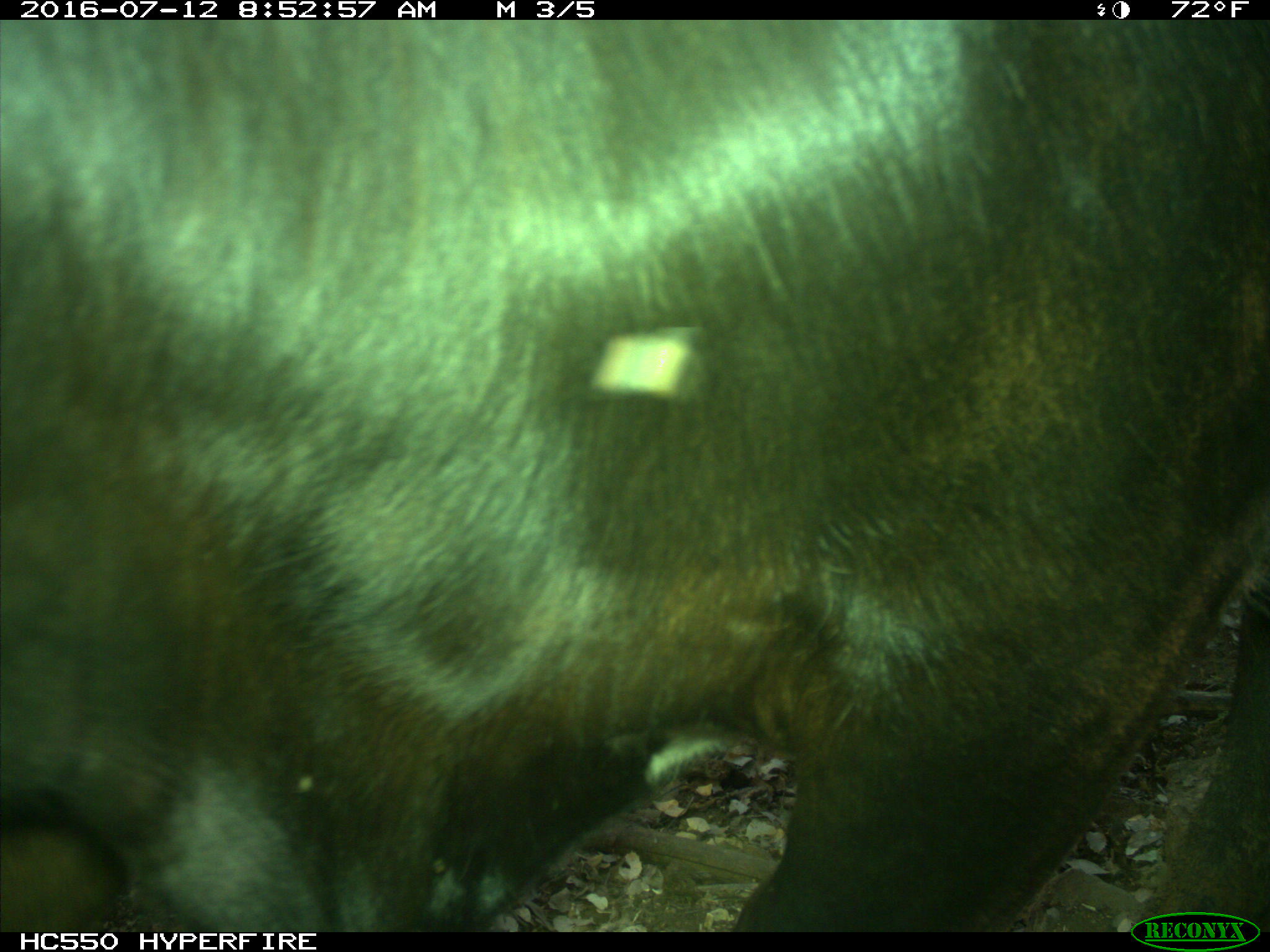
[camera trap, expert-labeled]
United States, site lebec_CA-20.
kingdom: Animalia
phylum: Chordata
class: Mammalia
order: Artiodactyla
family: Bovidae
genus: Bos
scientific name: Bos taurus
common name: domestic cow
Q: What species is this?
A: Bos taurus (domestic cow).